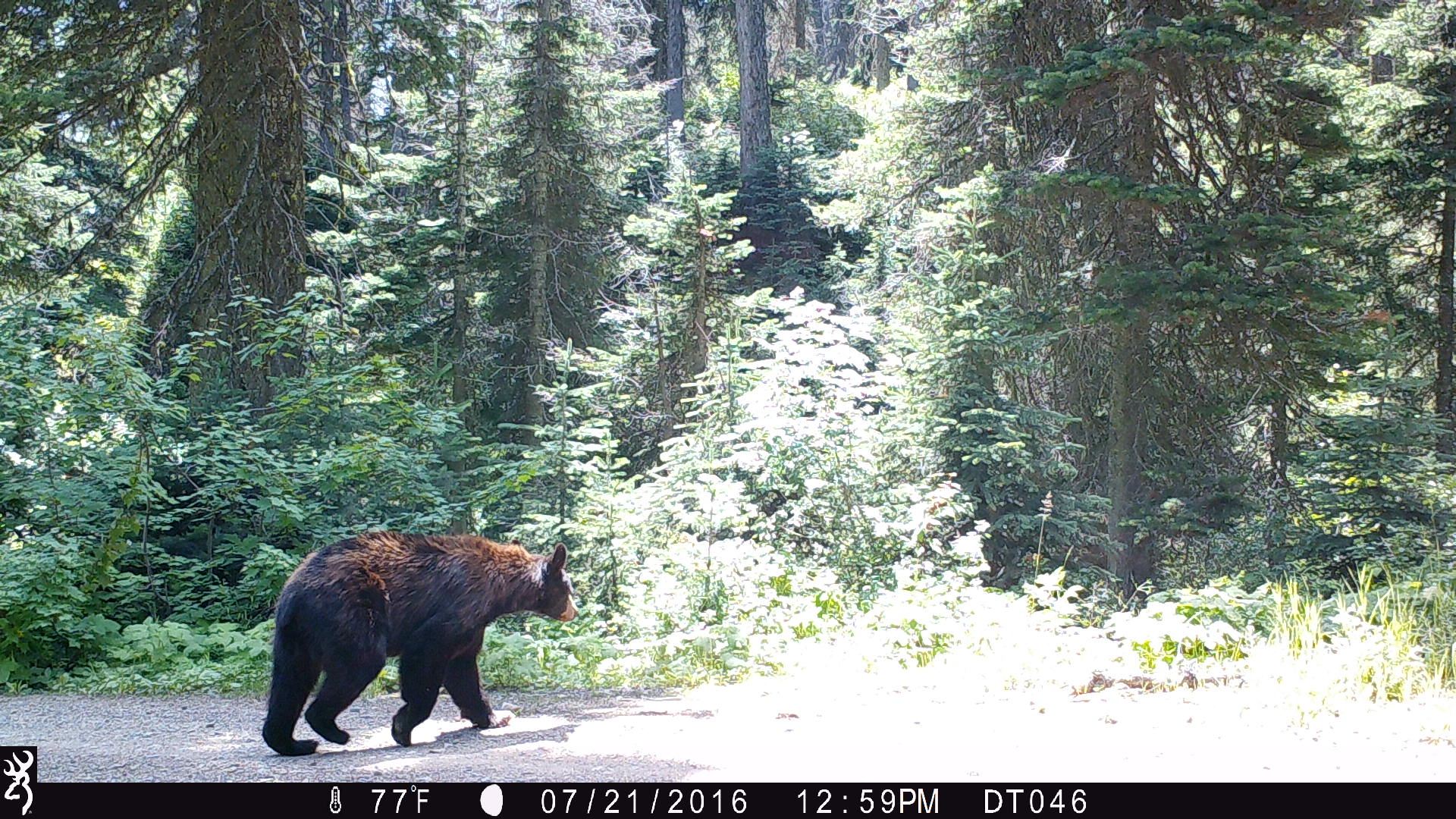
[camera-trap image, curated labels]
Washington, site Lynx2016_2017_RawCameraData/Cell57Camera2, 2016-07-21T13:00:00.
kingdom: Animalia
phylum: Chordata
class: Mammalia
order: Carnivora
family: Ursidae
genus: Ursus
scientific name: Ursus americanus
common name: american black bear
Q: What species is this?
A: Ursus americanus (american black bear).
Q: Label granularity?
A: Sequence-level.